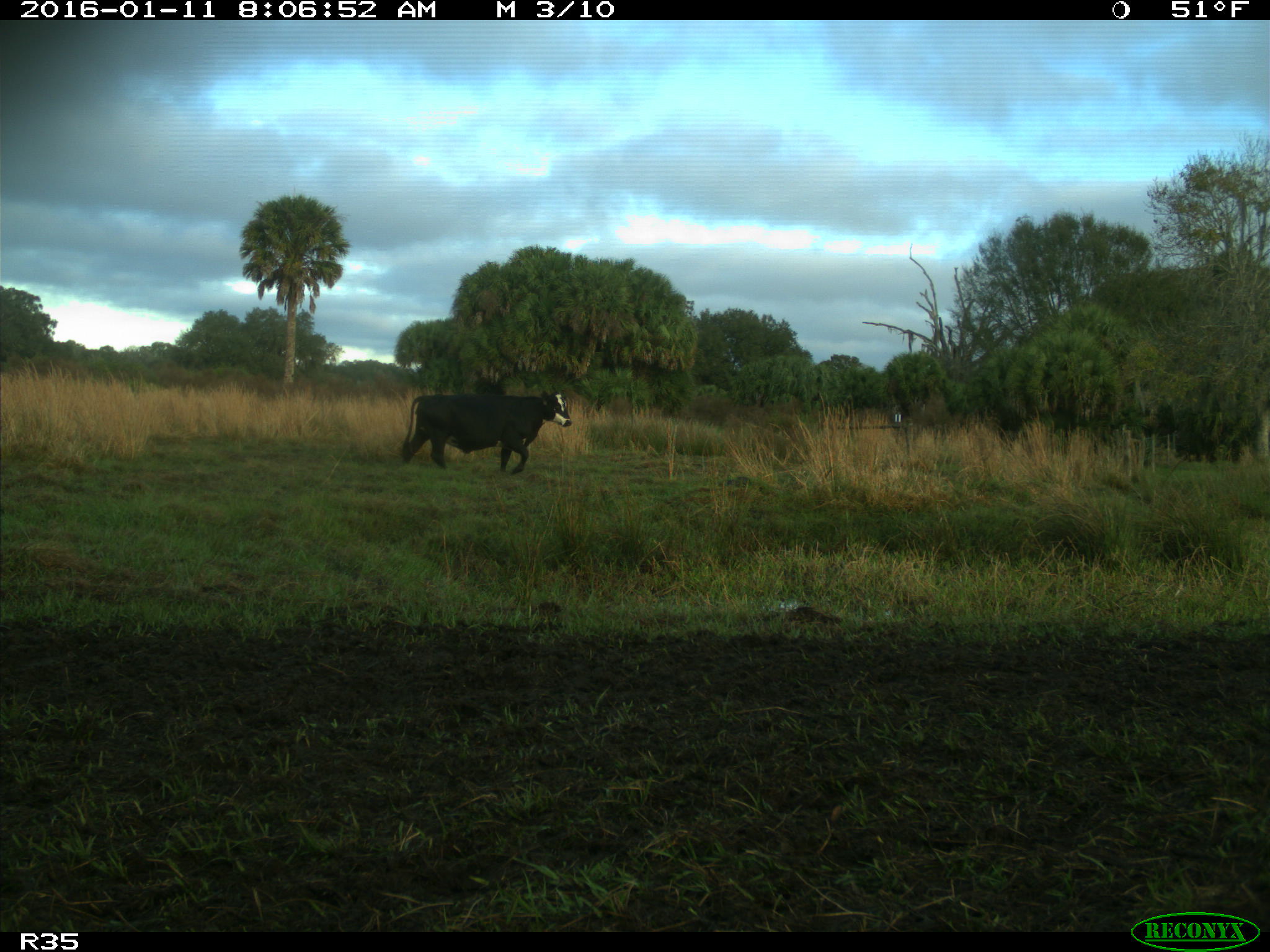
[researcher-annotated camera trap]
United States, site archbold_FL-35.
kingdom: Animalia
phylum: Chordata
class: Mammalia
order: Artiodactyla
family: Bovidae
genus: Bos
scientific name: Bos taurus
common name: domestic cow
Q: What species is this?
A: Bos taurus (domestic cow).